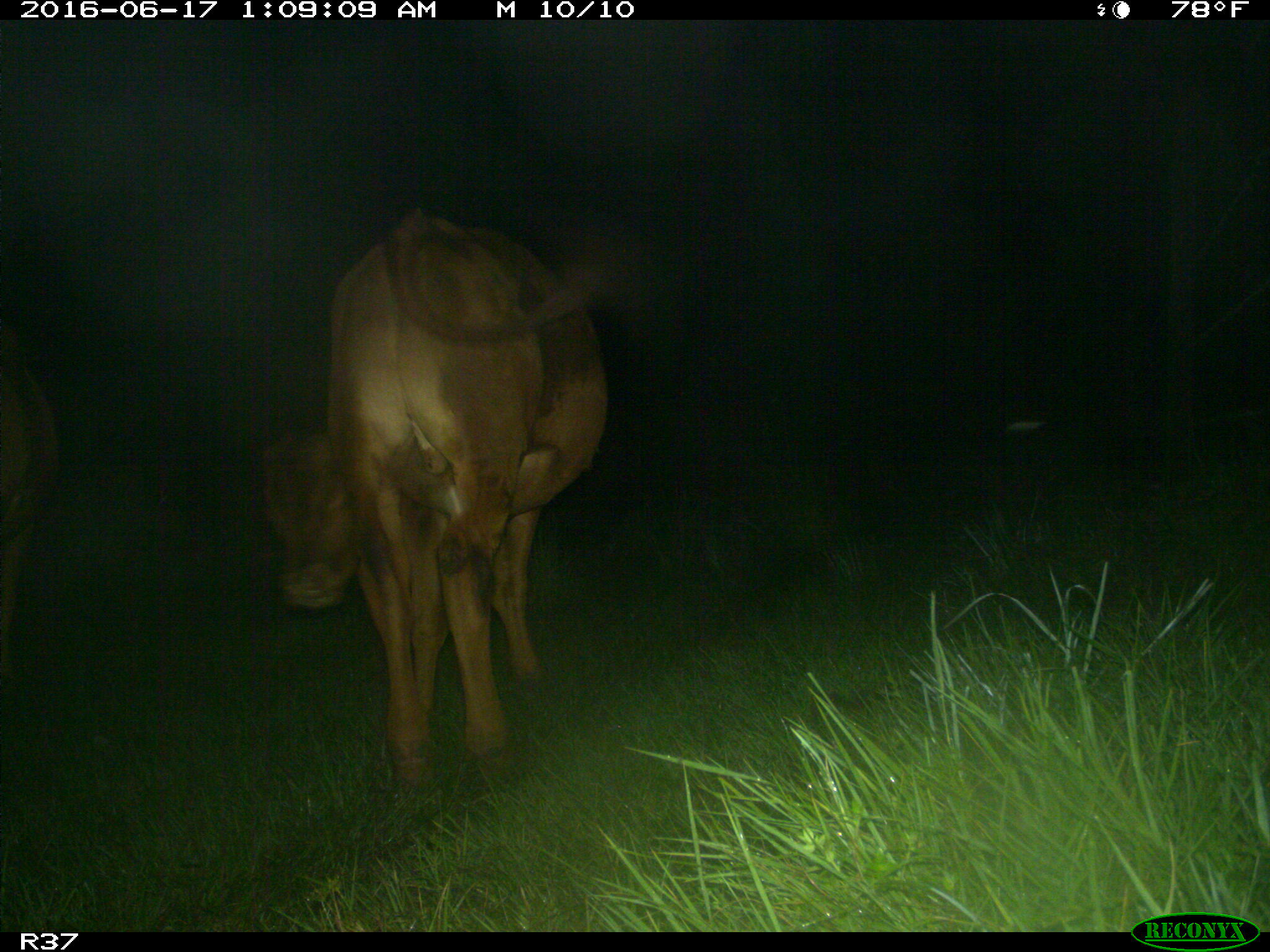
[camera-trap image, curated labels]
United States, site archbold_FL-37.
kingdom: Animalia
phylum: Chordata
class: Mammalia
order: Artiodactyla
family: Bovidae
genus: Bos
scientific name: Bos taurus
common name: domestic cow